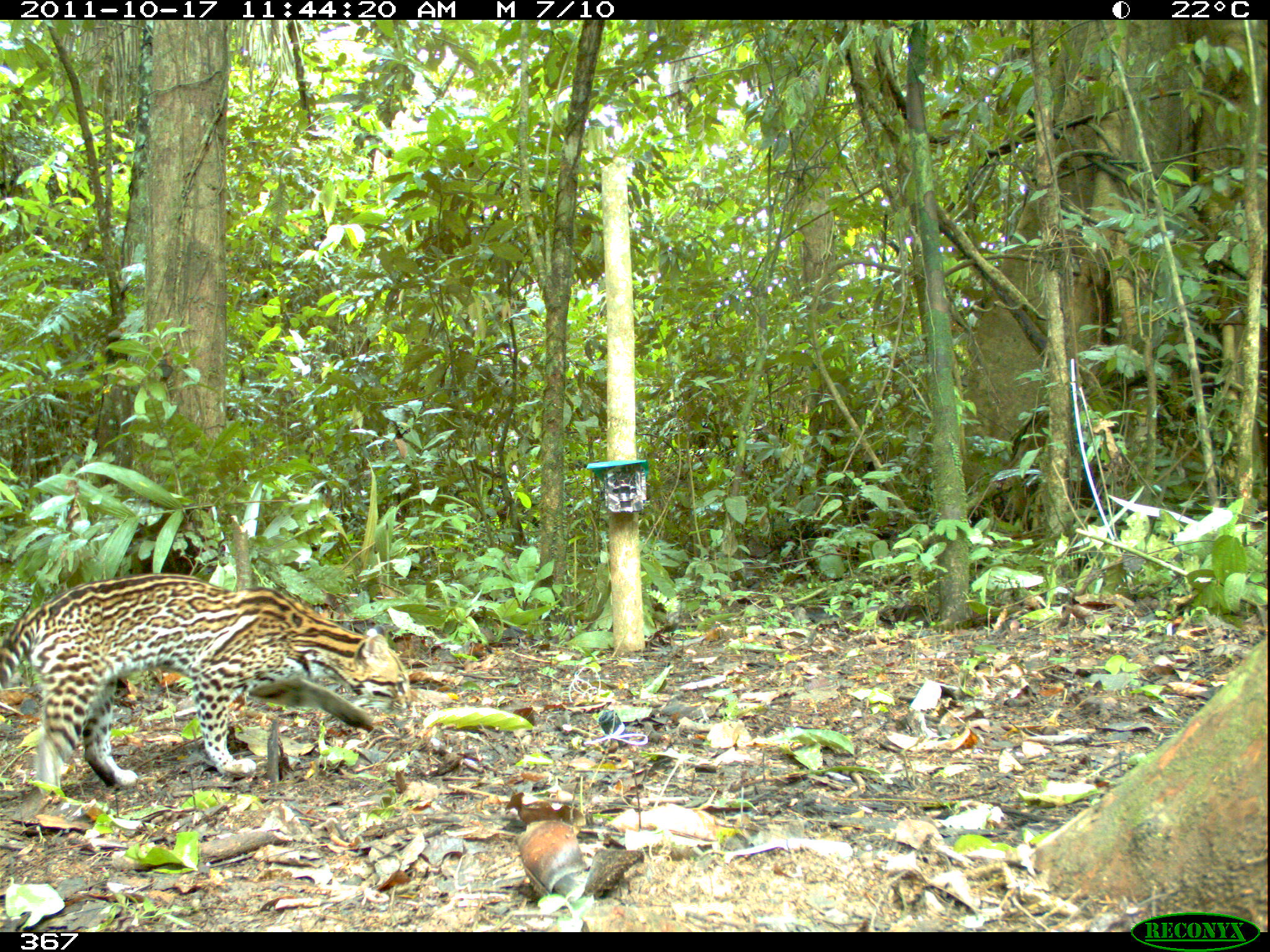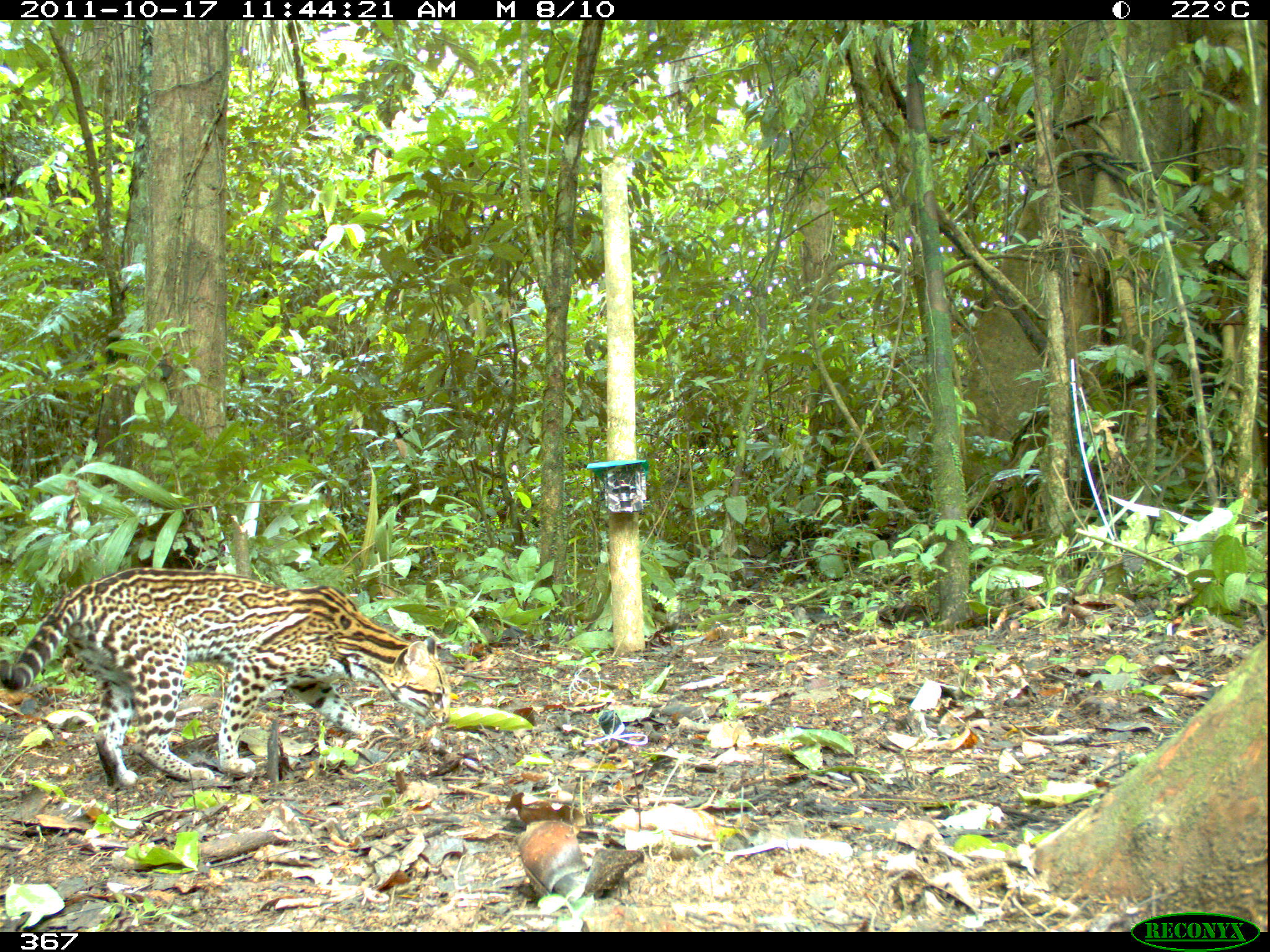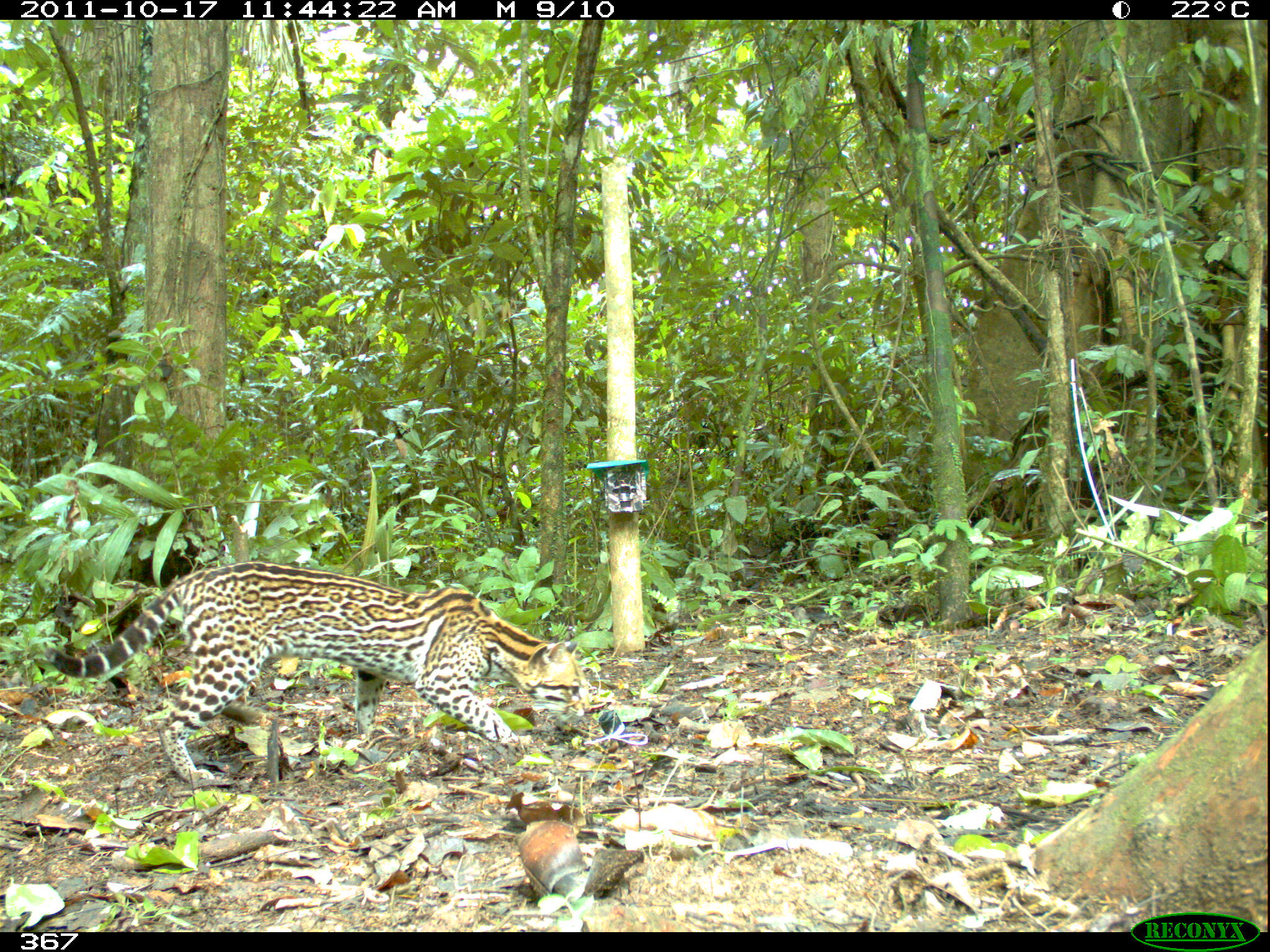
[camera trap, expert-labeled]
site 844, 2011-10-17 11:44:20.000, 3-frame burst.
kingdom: Animalia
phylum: Chordata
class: Mammalia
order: Carnivora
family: Felidae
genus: Leopardus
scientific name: Leopardus pardalis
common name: ocelot